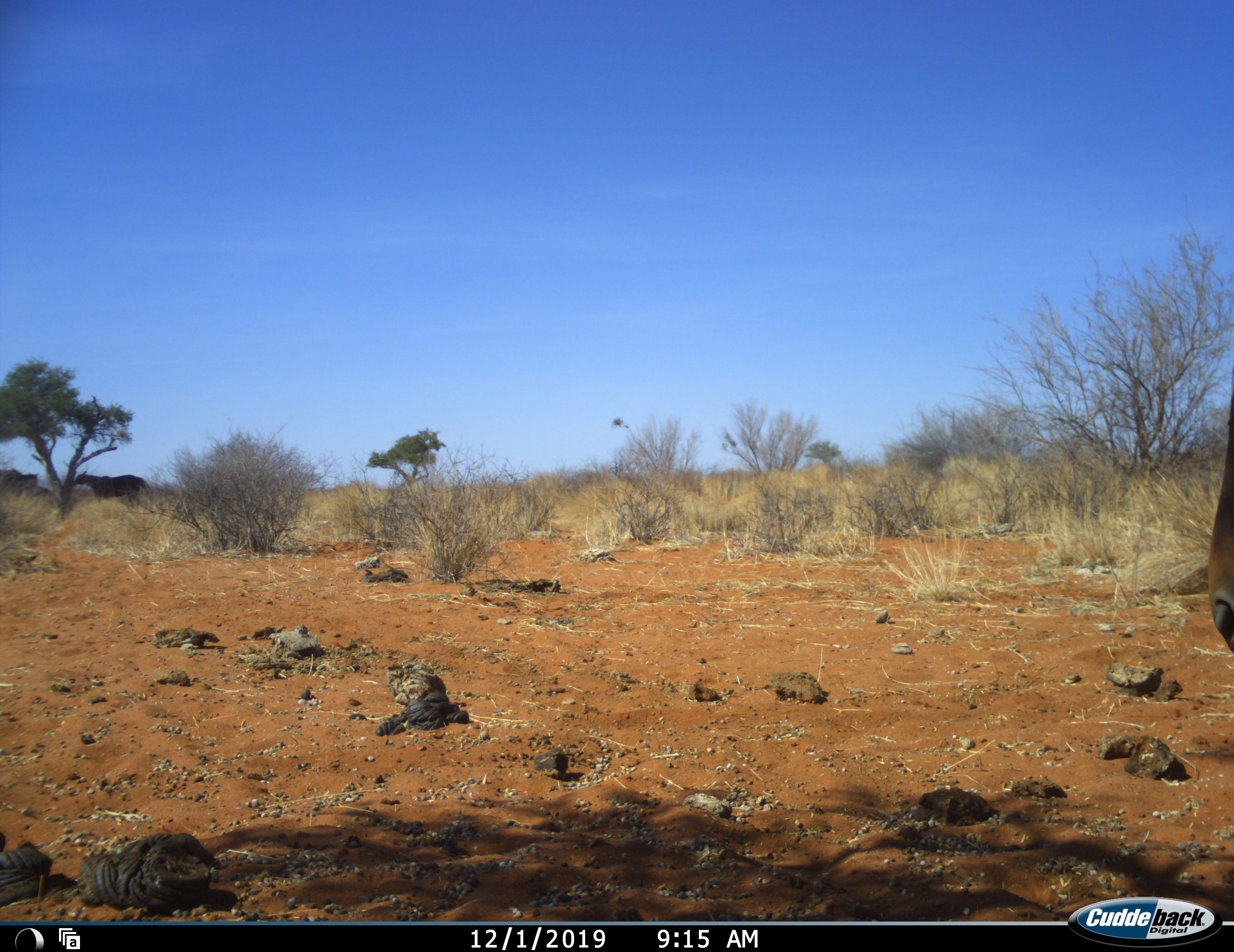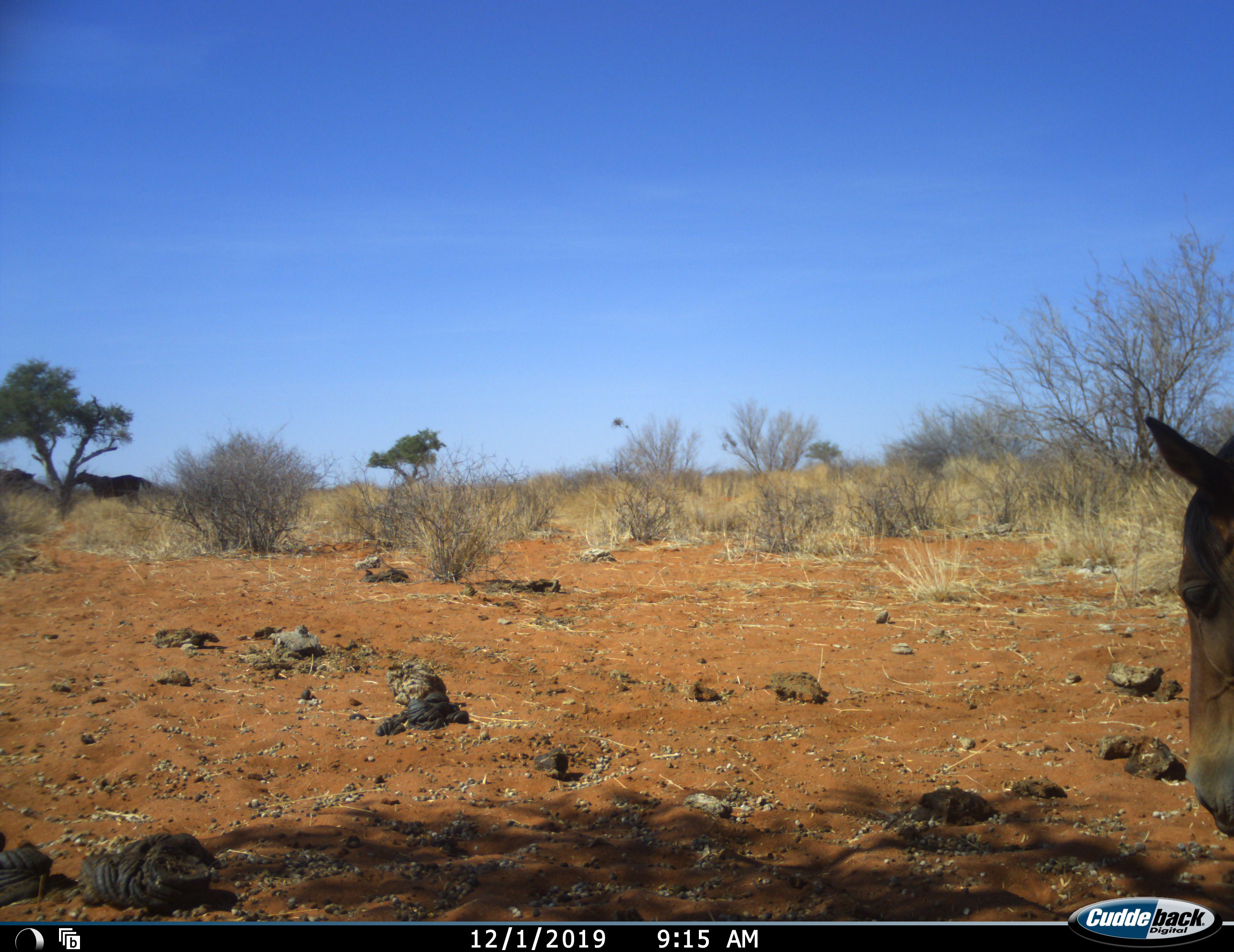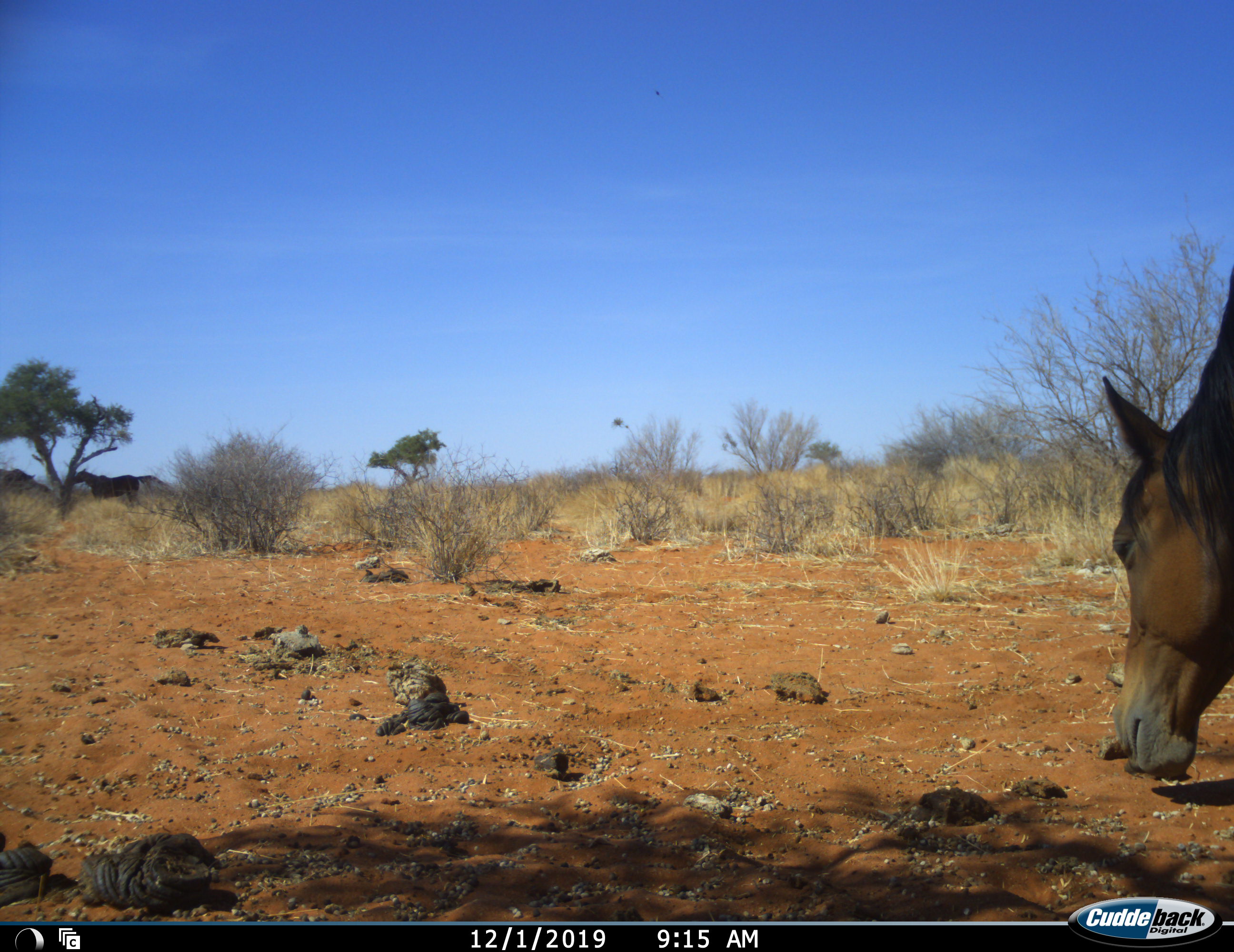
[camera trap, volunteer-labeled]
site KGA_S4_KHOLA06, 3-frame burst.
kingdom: Animalia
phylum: Chordata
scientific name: Vertebrata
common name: domestic animal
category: domesticanimal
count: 2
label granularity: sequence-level